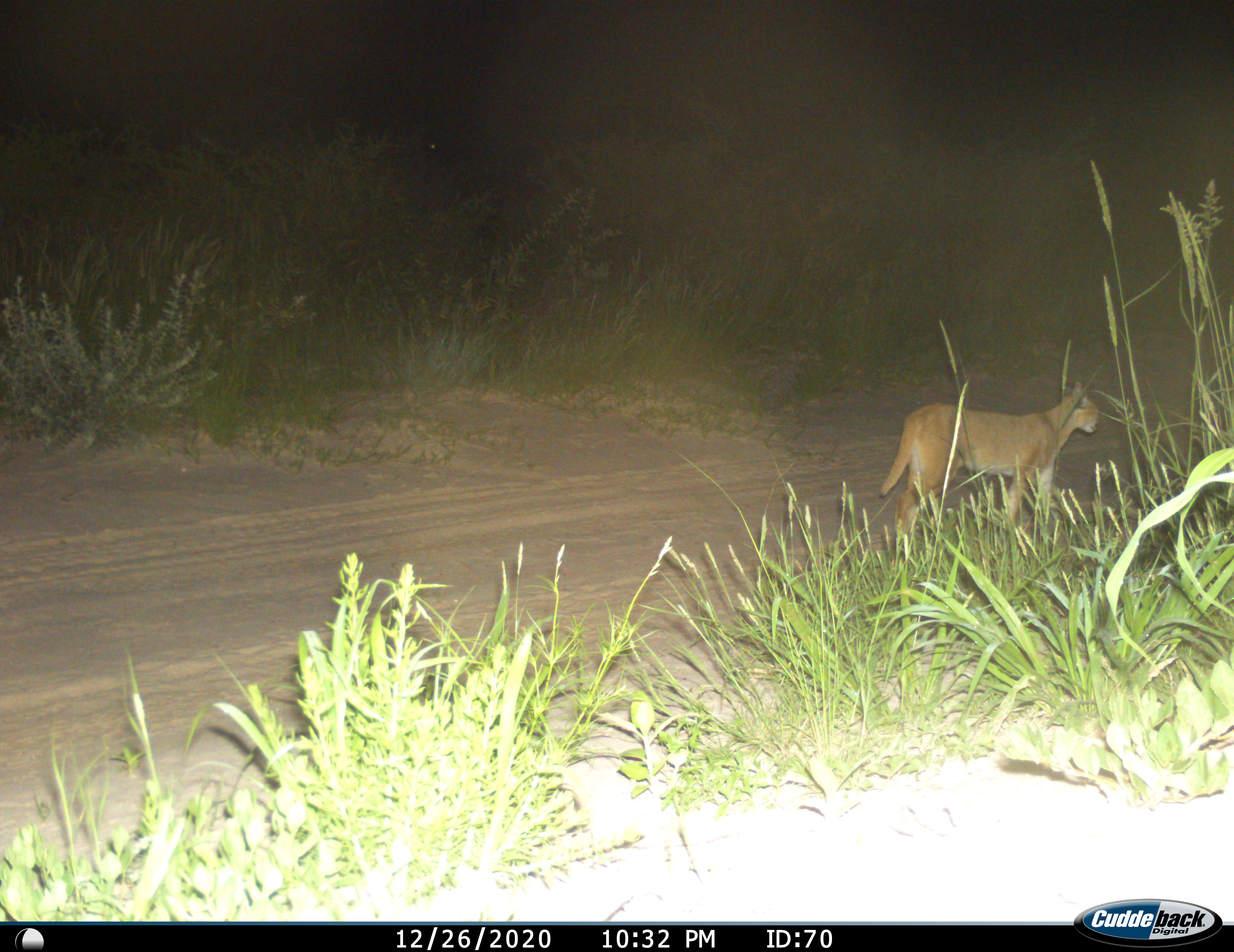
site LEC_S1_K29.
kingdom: Animalia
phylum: Chordata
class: Mammalia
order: Carnivora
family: Felidae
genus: Caracal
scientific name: Caracal caracal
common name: caracal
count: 1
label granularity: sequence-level